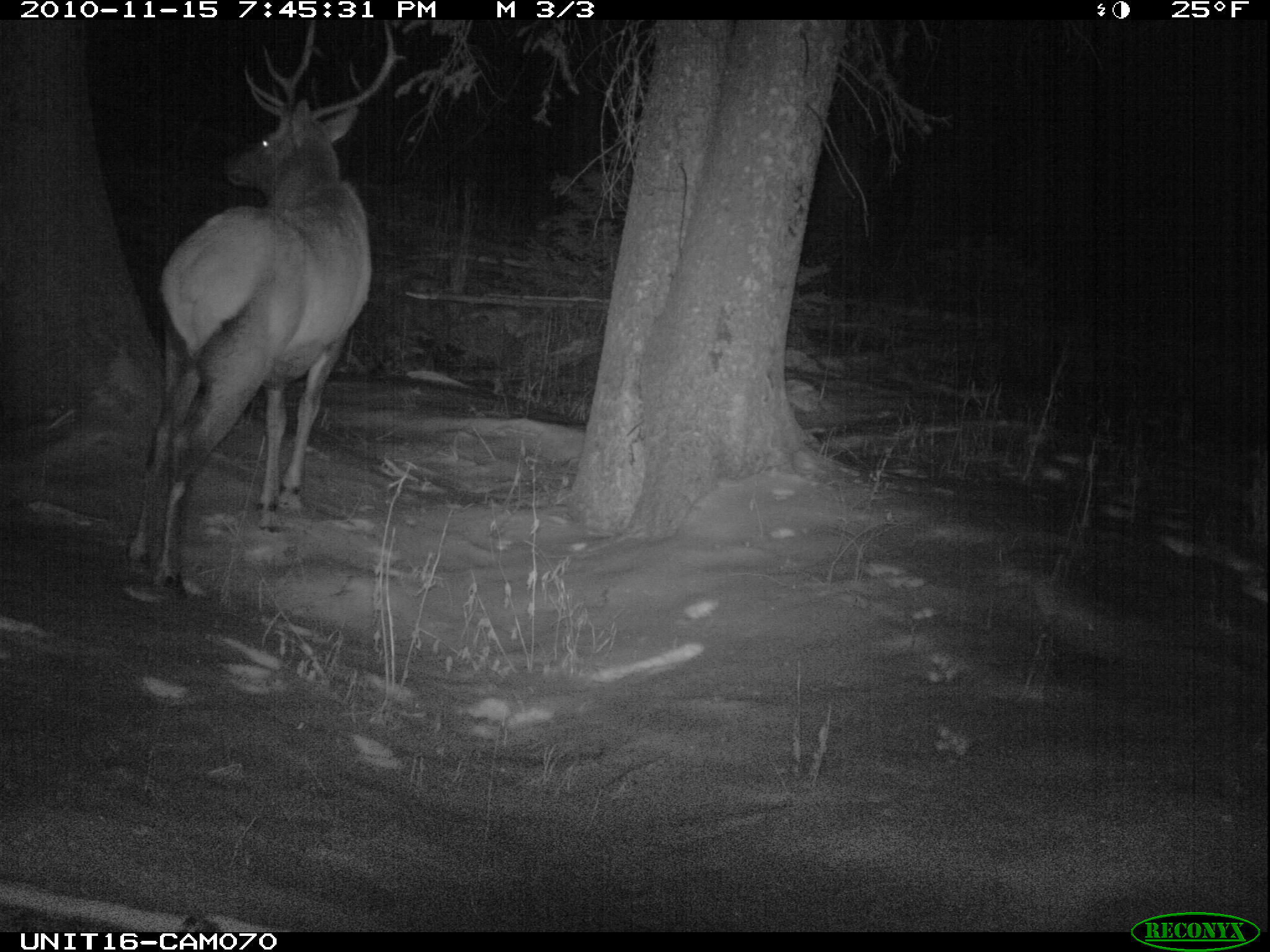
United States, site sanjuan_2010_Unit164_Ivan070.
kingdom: Animalia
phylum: Chordata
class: Mammalia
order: Artiodactyla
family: Cervidae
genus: Cervus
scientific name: Cervus elaphus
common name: red deer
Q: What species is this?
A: Cervus elaphus (red deer).